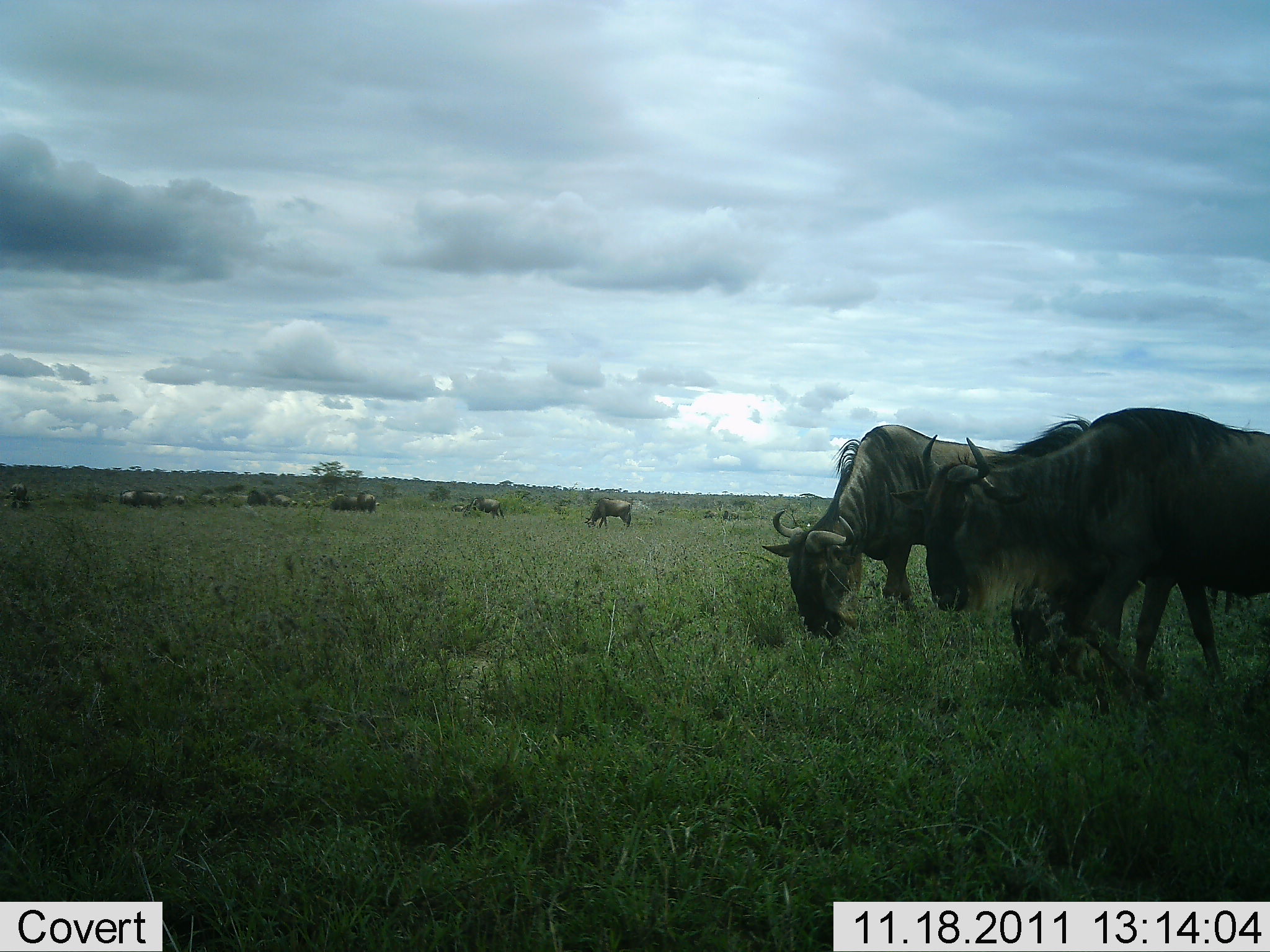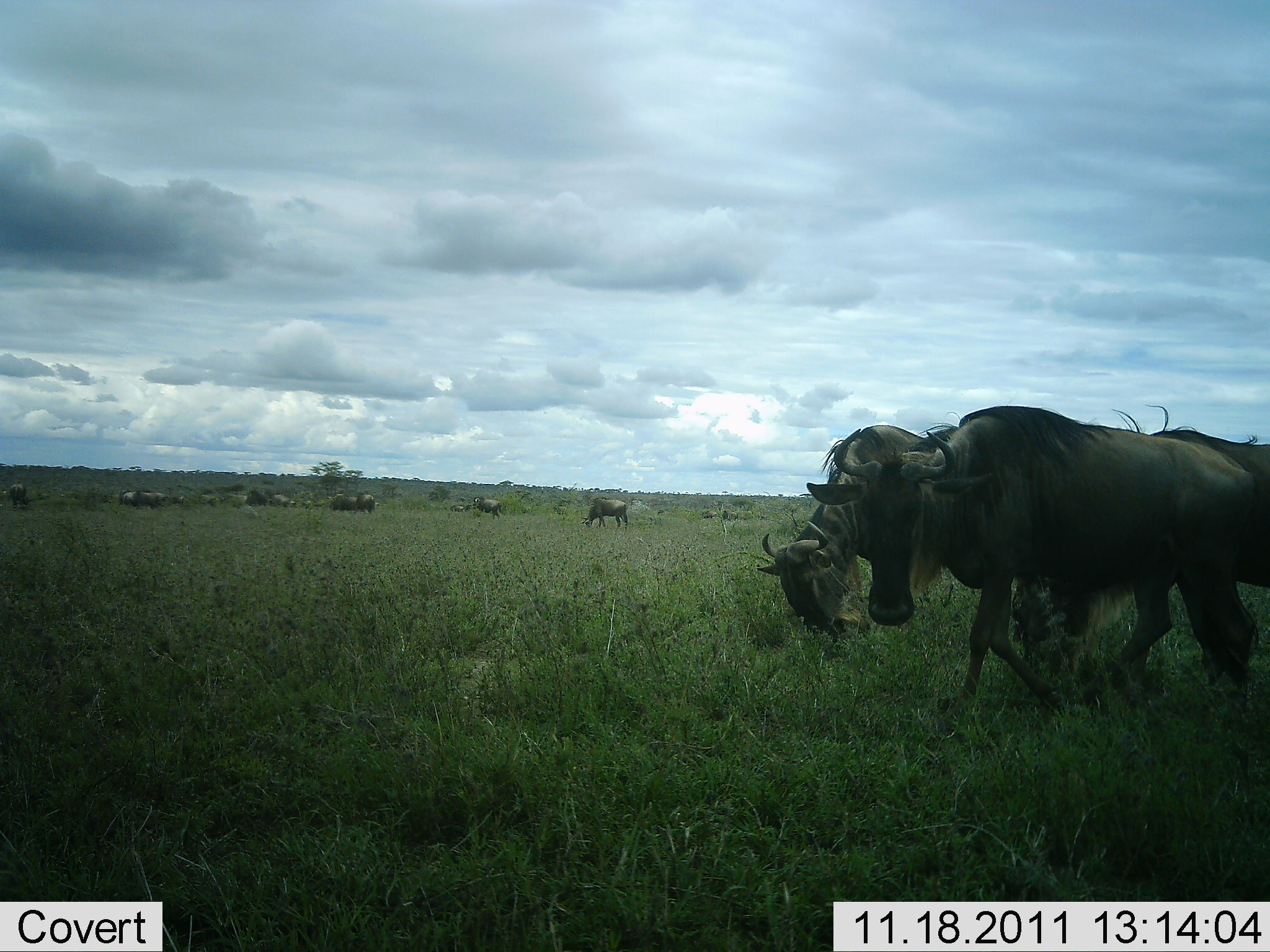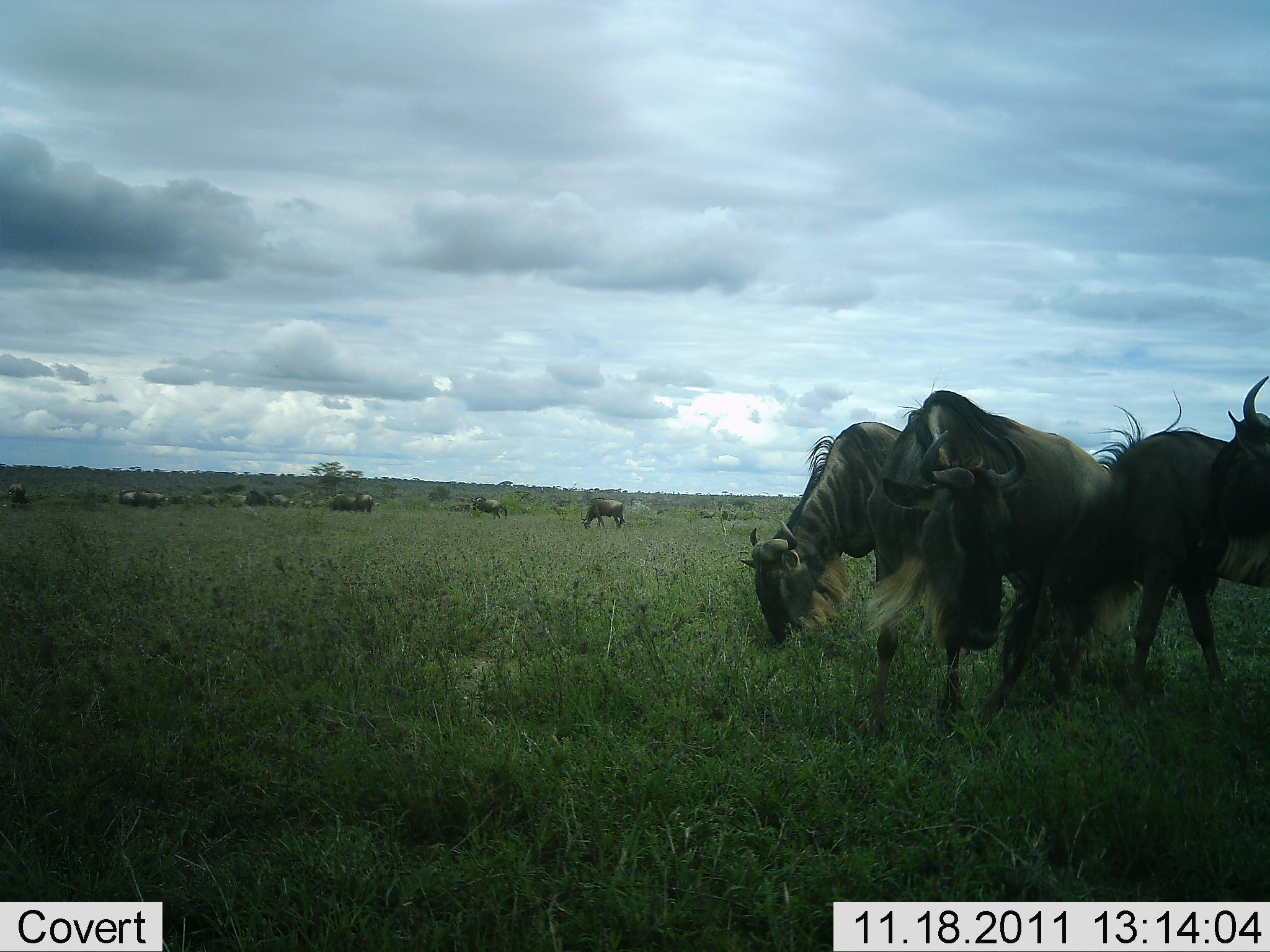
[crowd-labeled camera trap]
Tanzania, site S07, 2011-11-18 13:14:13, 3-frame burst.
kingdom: Animalia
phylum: Chordata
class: Mammalia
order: Artiodactyla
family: Bovidae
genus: Connochaetes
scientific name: Connochaetes taurinus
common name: blue wildebeest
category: wildebeest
Wildebeest (blue wildebeest) (Connochaetes taurinus), count 11-50. Behavior (volunteer vote fractions): standing 46%, resting 0%, moving 54%, interacting 0%. Young present (vote fraction): 0%. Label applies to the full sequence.